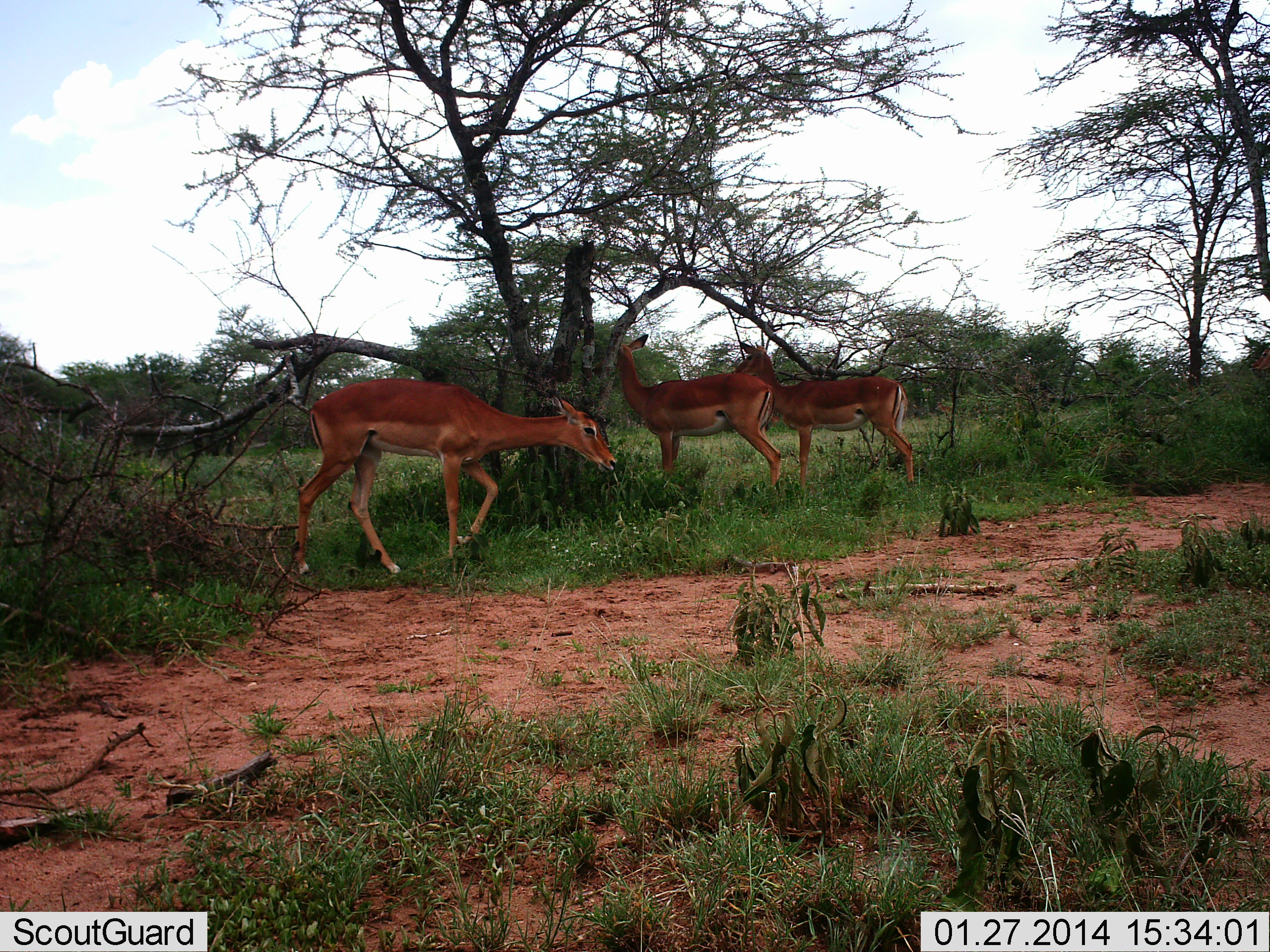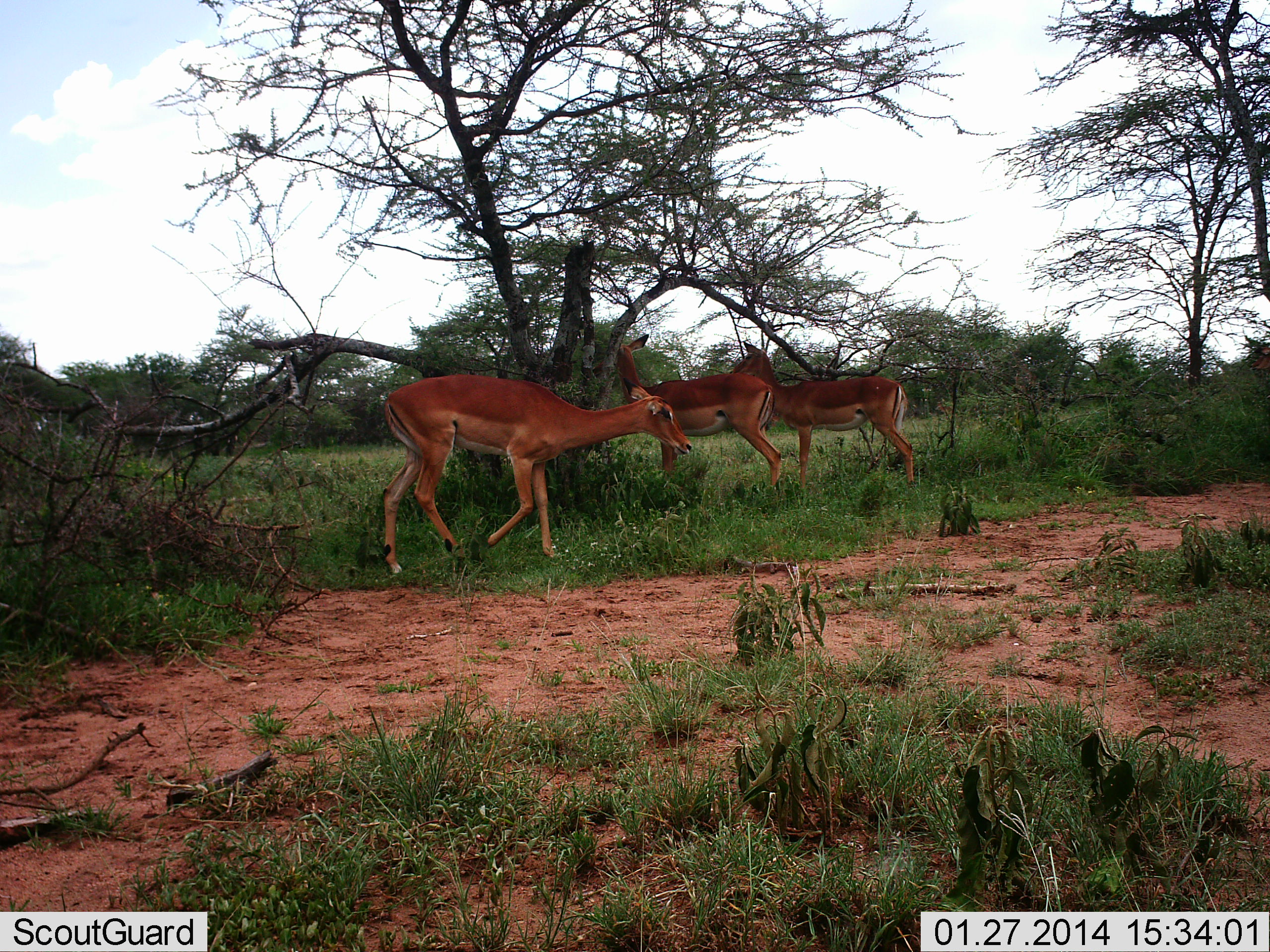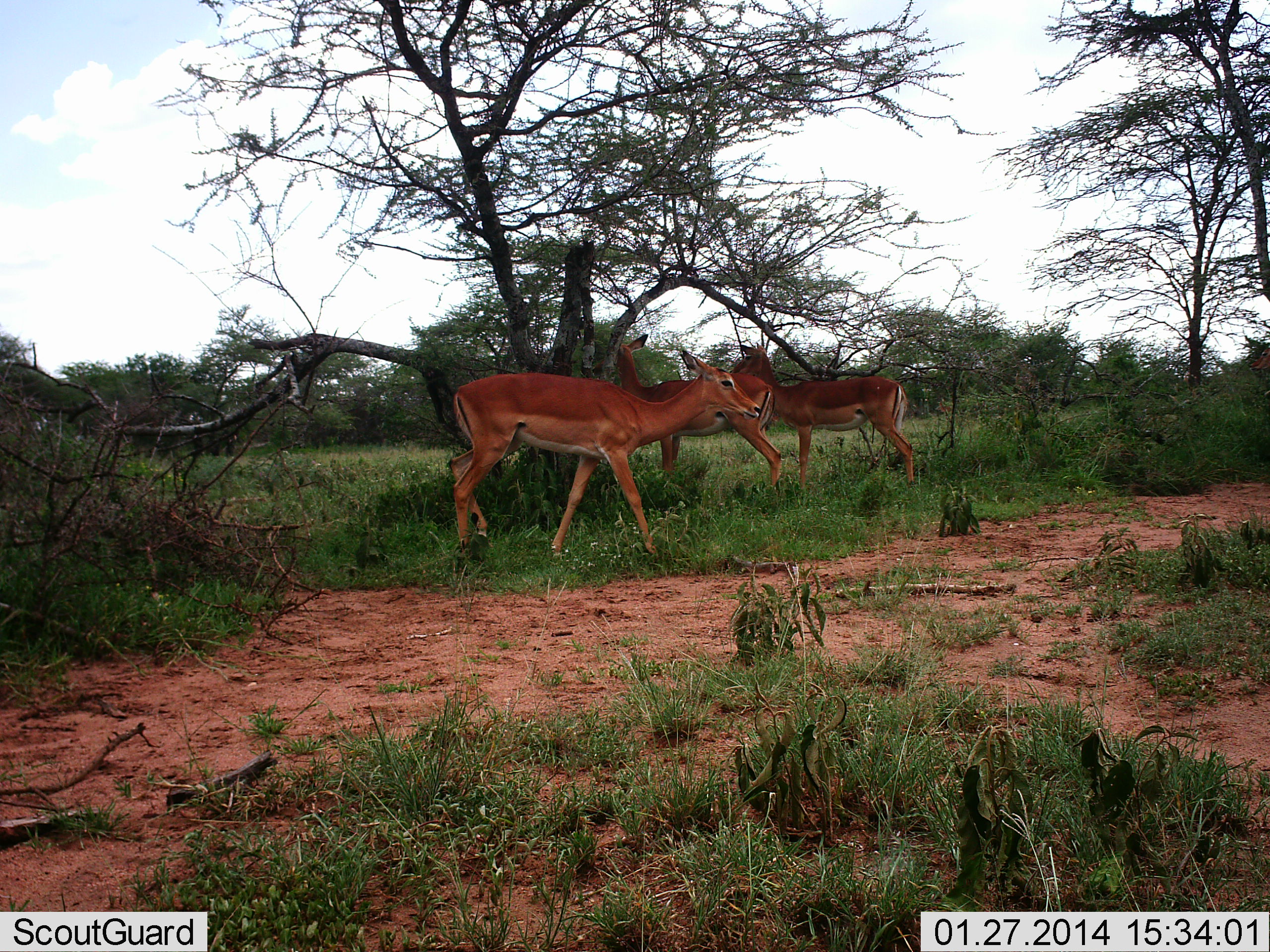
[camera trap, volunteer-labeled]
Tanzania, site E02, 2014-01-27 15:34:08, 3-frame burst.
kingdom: Animalia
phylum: Chordata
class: Mammalia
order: Artiodactyla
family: Bovidae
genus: Aepyceros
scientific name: Aepyceros melampus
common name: impala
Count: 3.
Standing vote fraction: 93%.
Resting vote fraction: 2%.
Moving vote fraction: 74%.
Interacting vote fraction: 2%.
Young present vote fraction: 0%.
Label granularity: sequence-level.